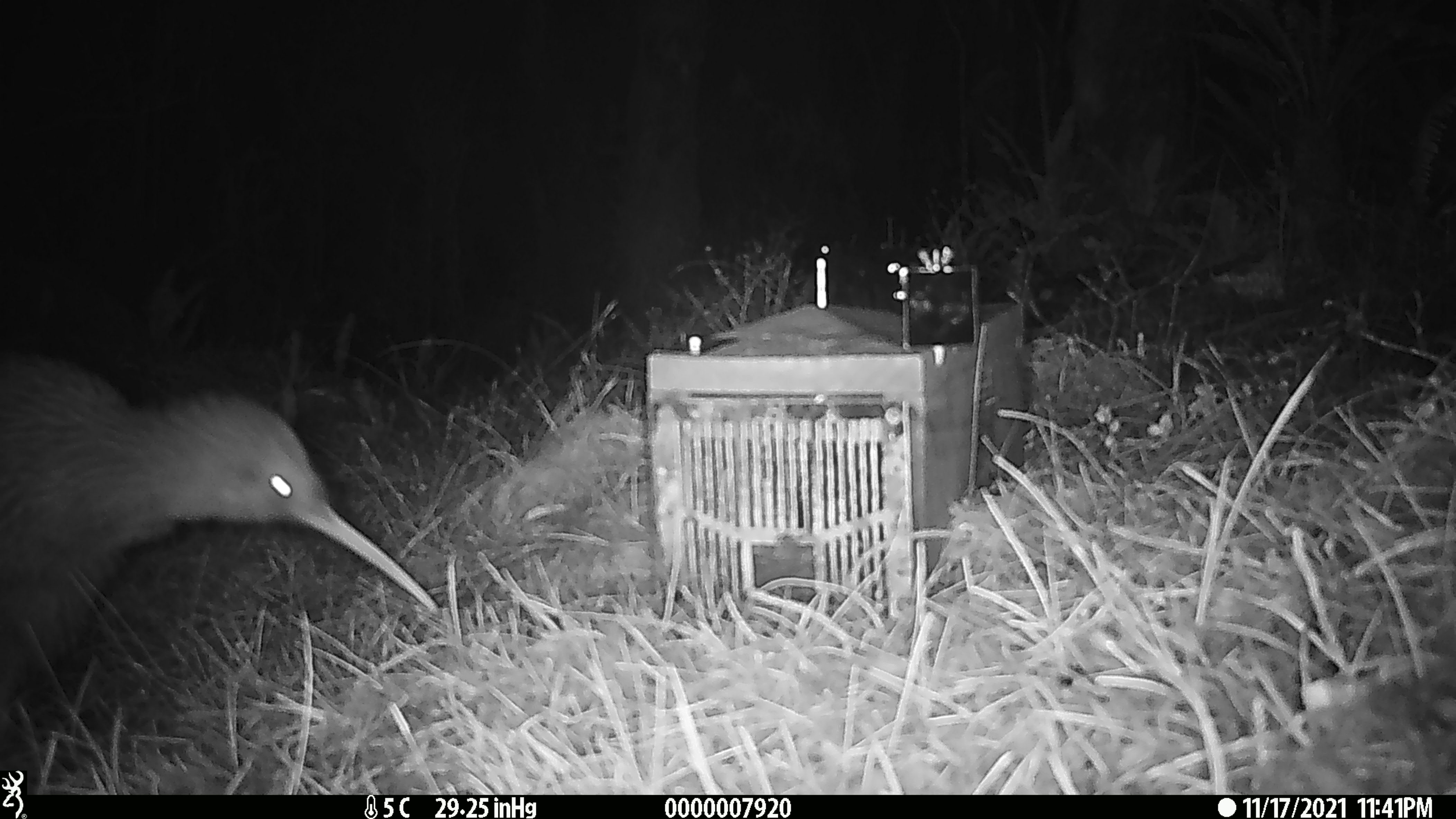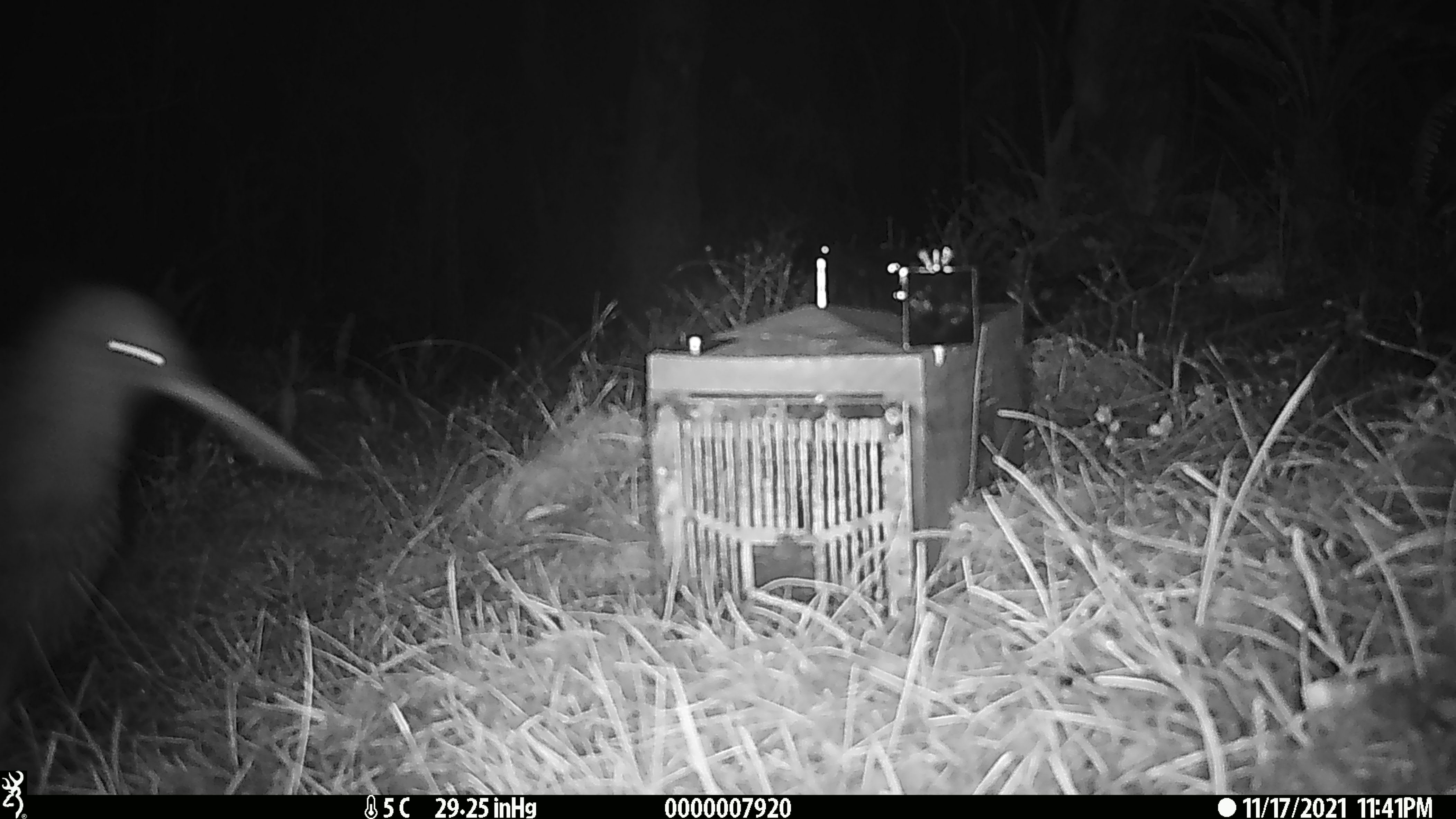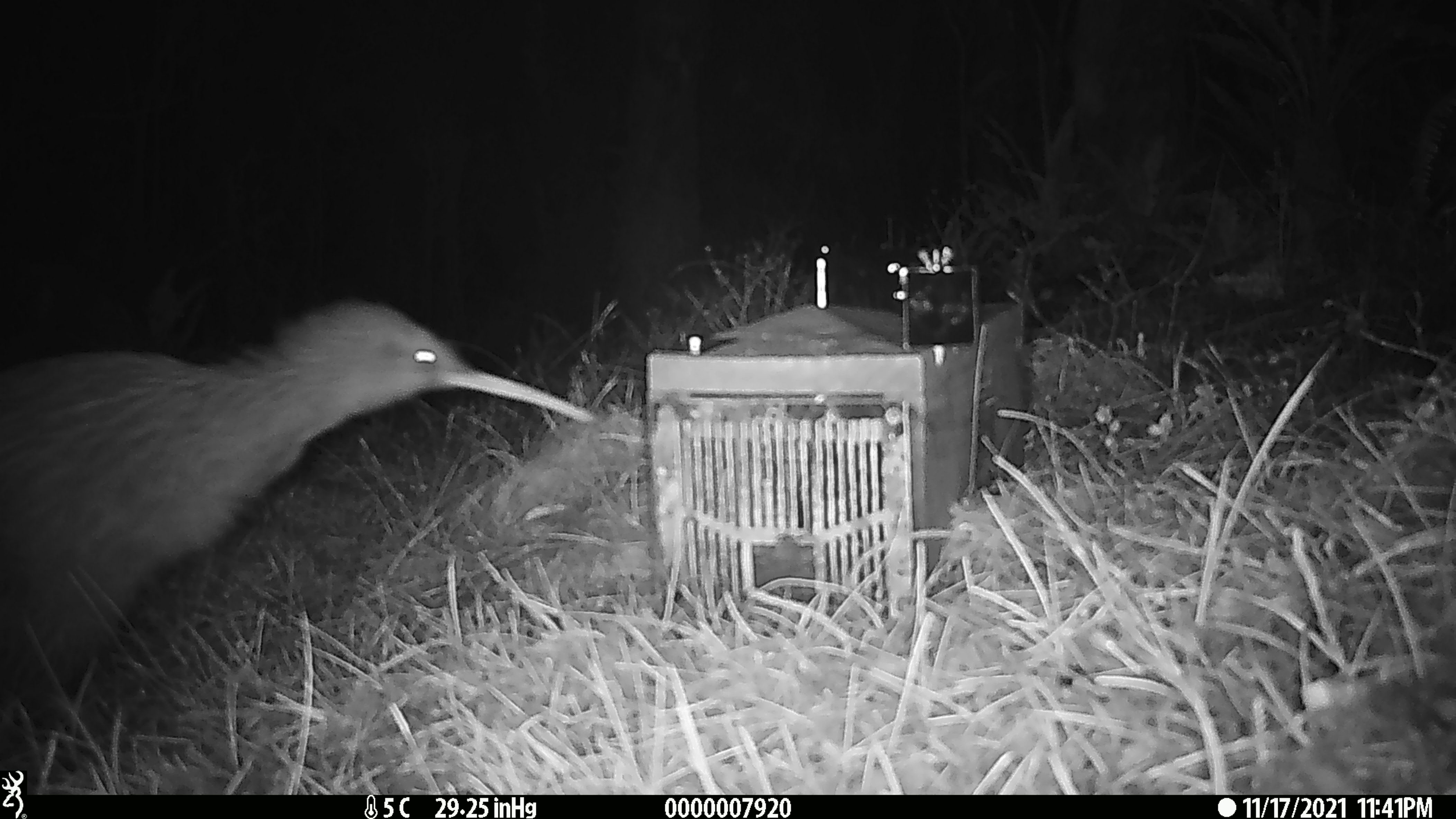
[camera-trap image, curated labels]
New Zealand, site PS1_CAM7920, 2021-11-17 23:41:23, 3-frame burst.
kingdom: Animalia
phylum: Chordata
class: Aves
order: Apterygiformes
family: Apterygidae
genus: Apteryx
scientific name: Apteryx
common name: kiwi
Kiwi (Apteryx).